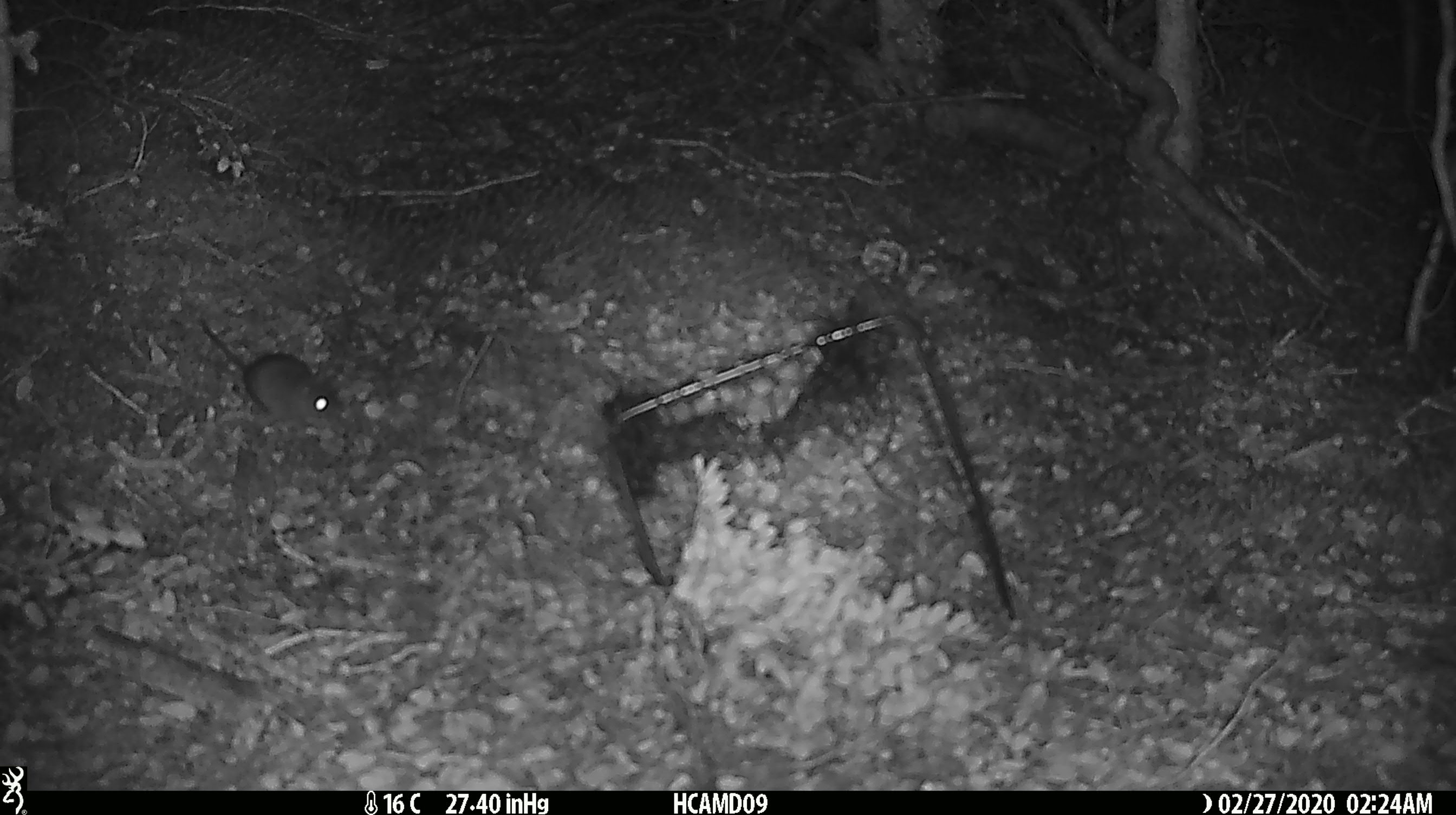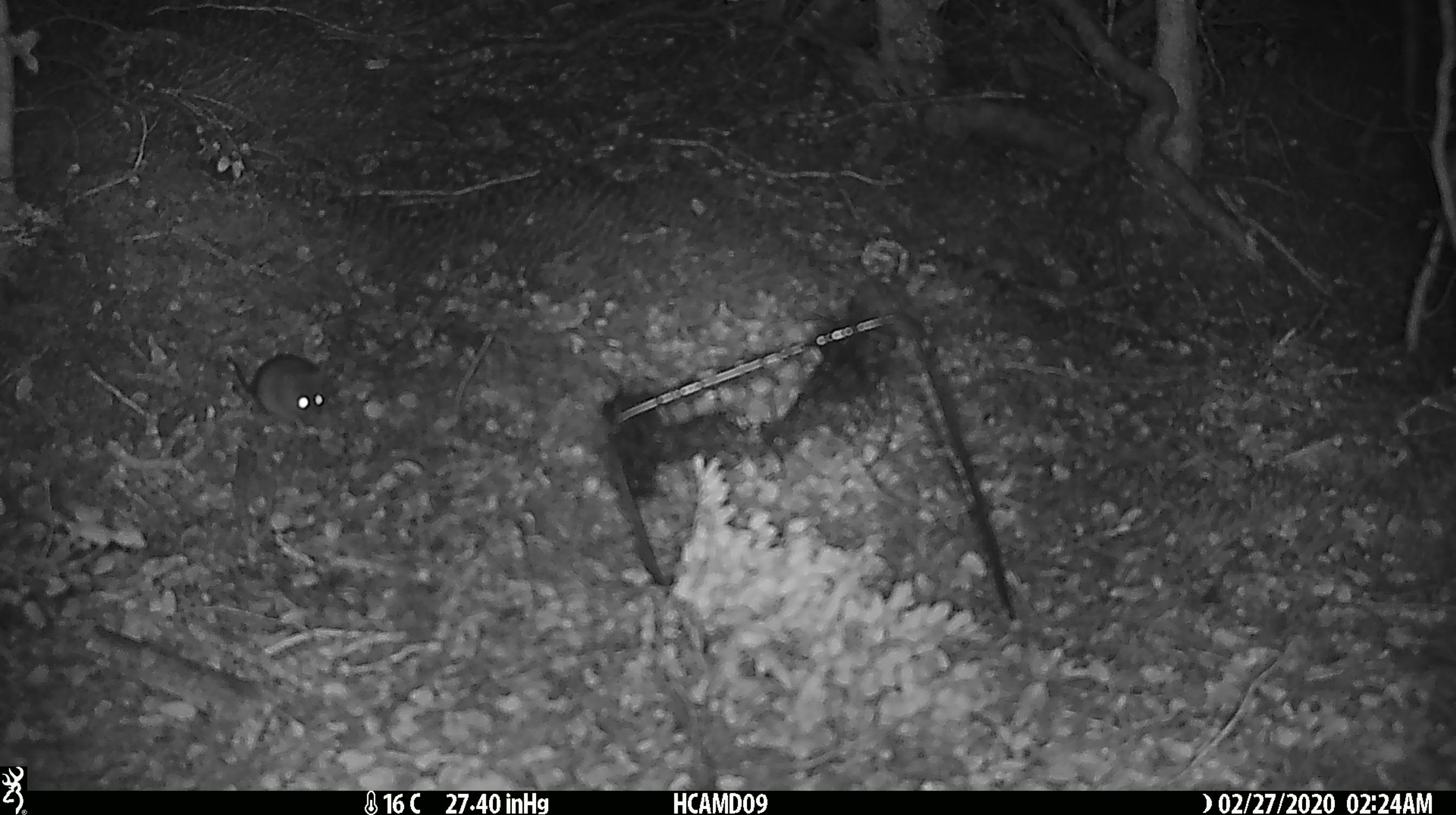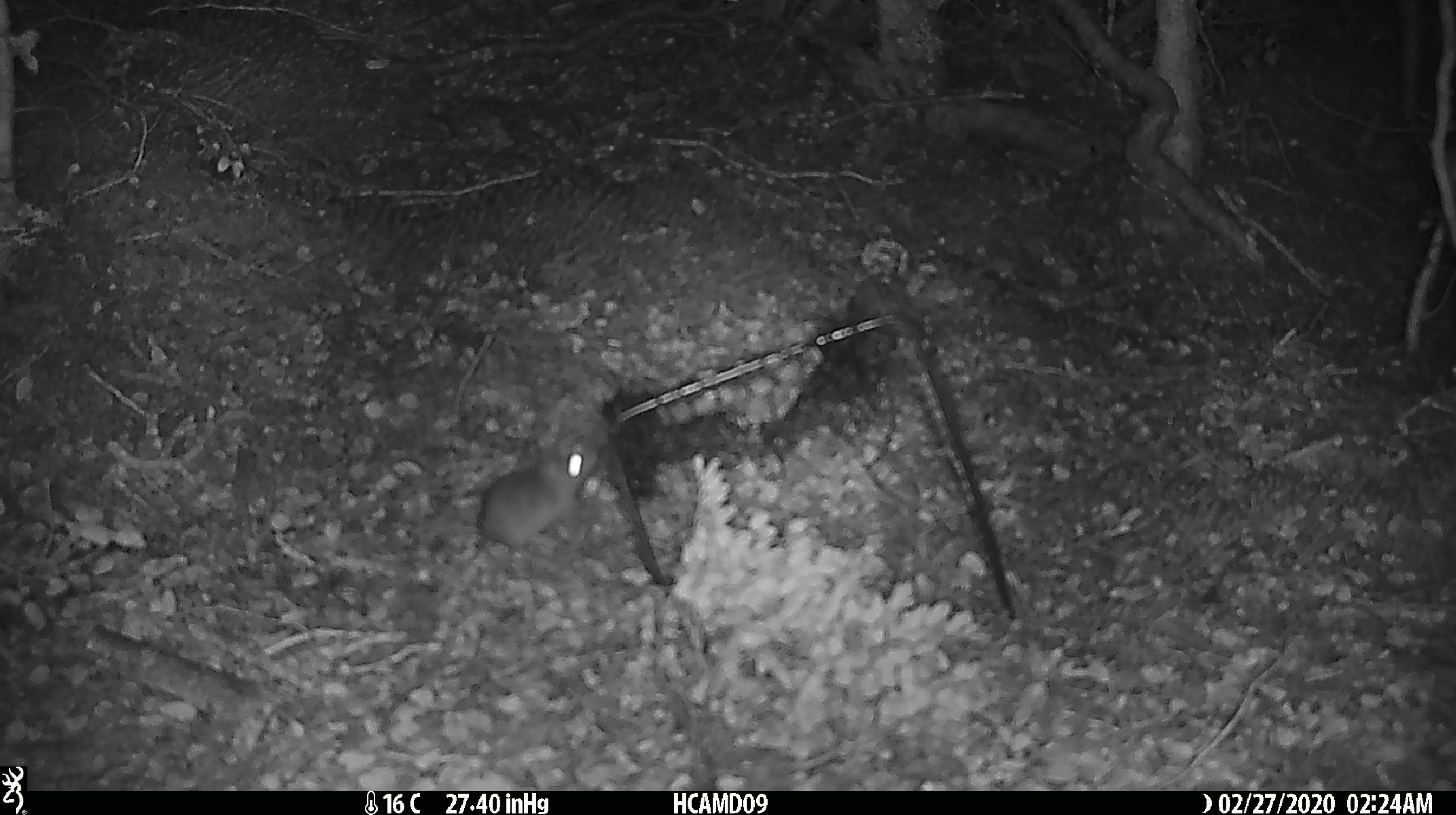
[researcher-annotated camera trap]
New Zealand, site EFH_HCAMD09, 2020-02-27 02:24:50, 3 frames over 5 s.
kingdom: Animalia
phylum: Chordata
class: Mammalia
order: Rodentia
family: Muridae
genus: Mus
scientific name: Mus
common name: mouse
Mouse (Mus).